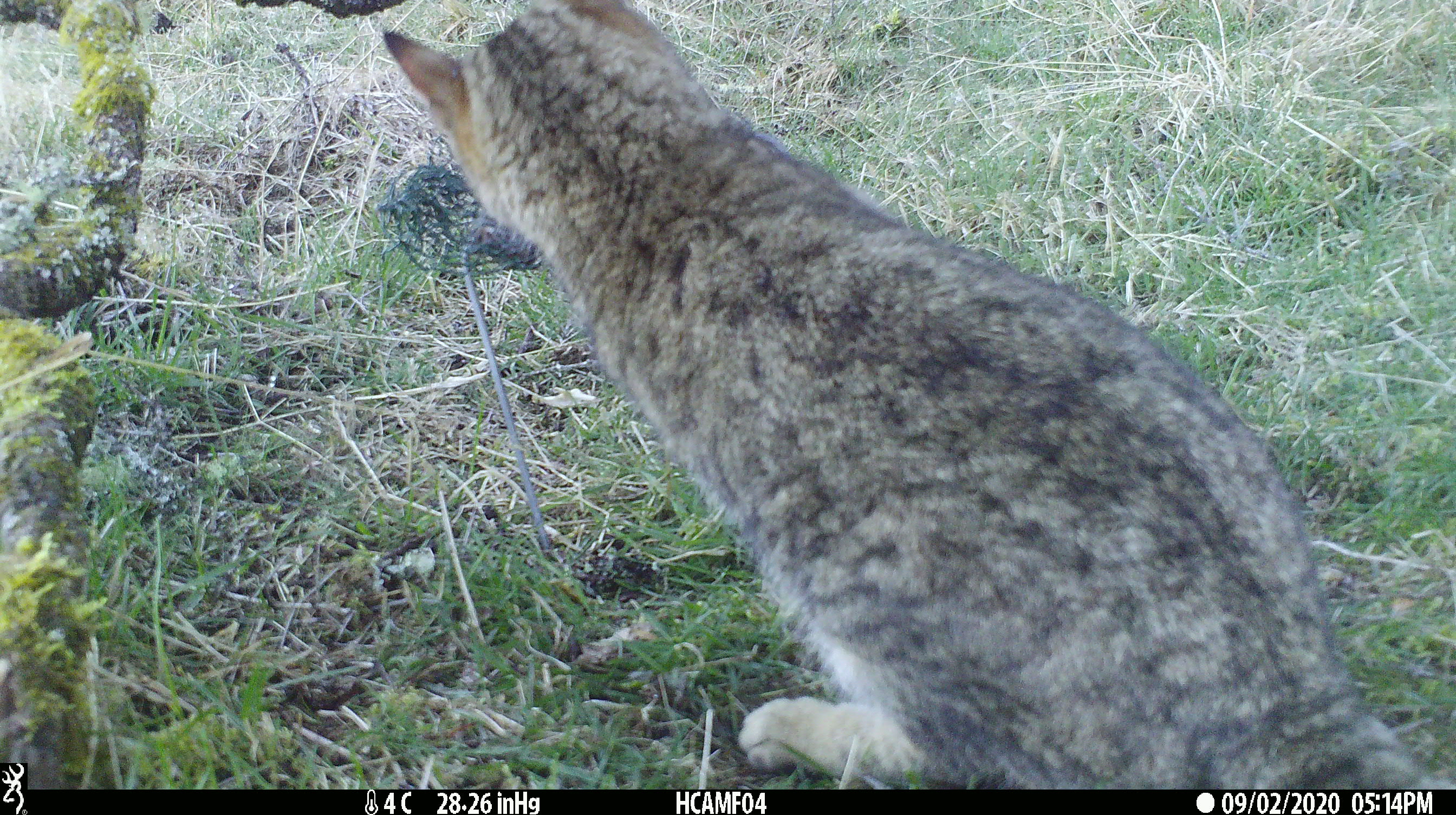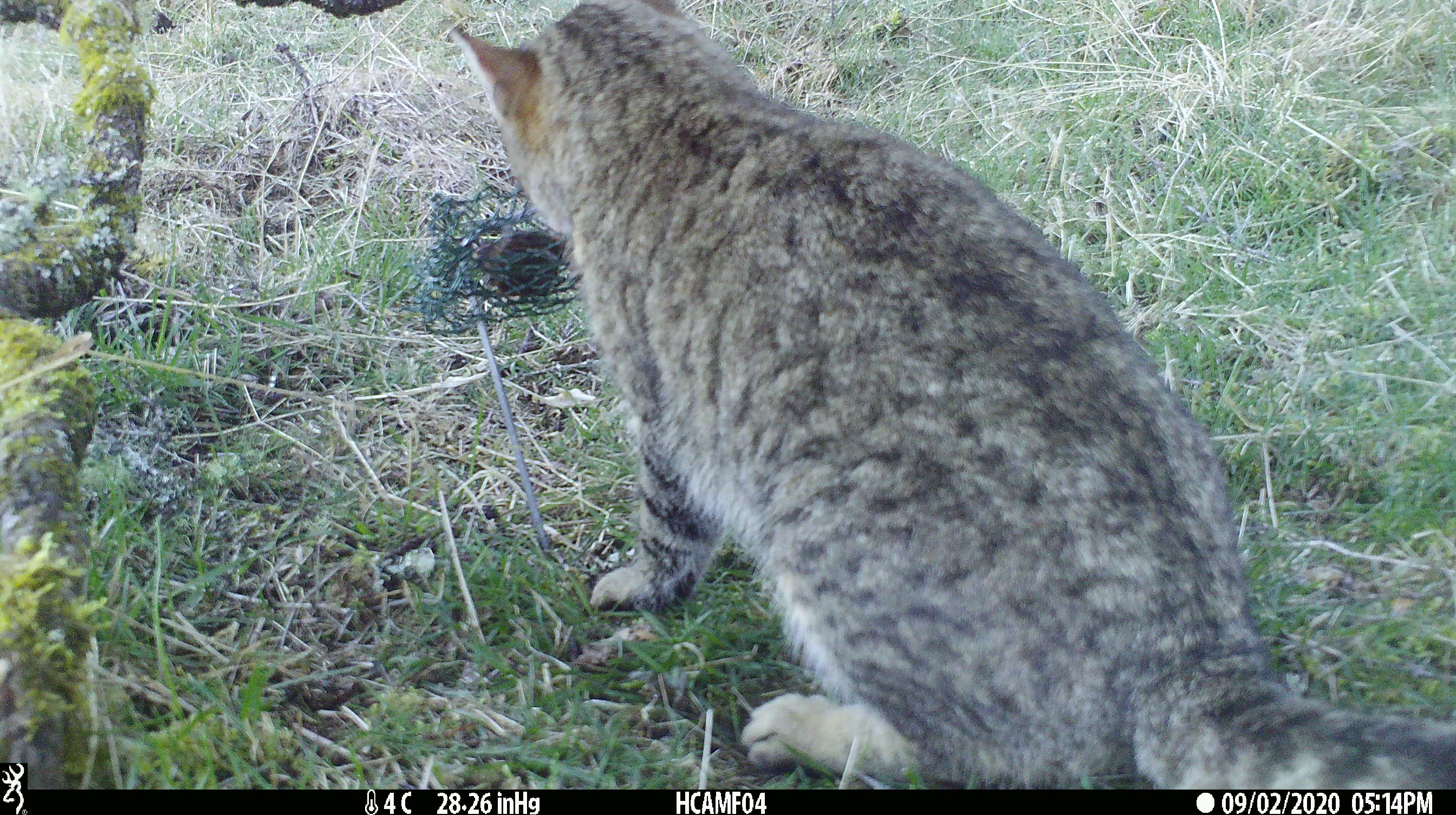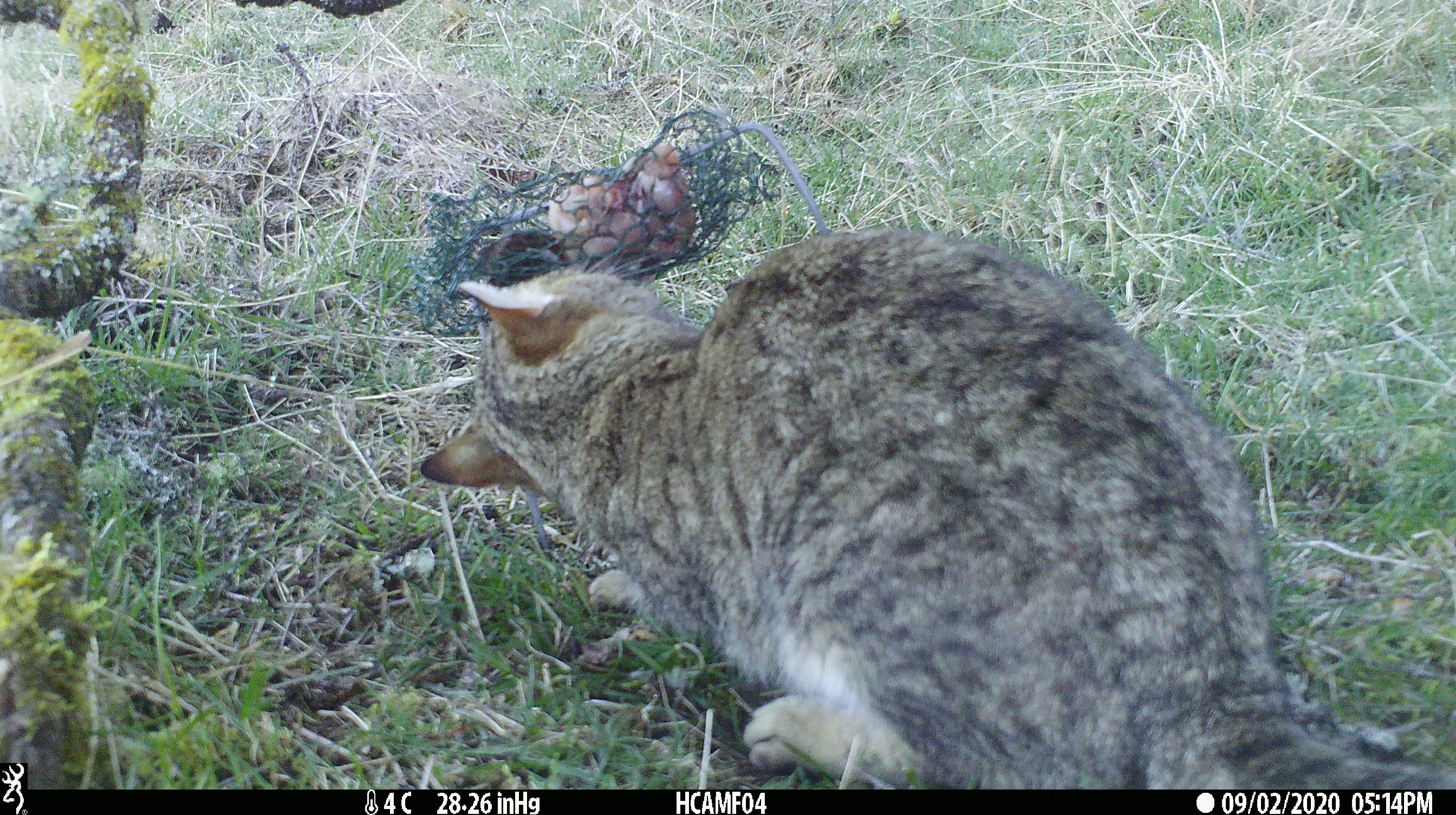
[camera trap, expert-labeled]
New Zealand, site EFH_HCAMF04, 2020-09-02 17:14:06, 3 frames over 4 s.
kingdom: Animalia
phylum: Chordata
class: Mammalia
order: Carnivora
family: Felidae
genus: Felis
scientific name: Felis catus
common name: domestic cat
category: cat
Cat (domestic cat) (Felis catus).